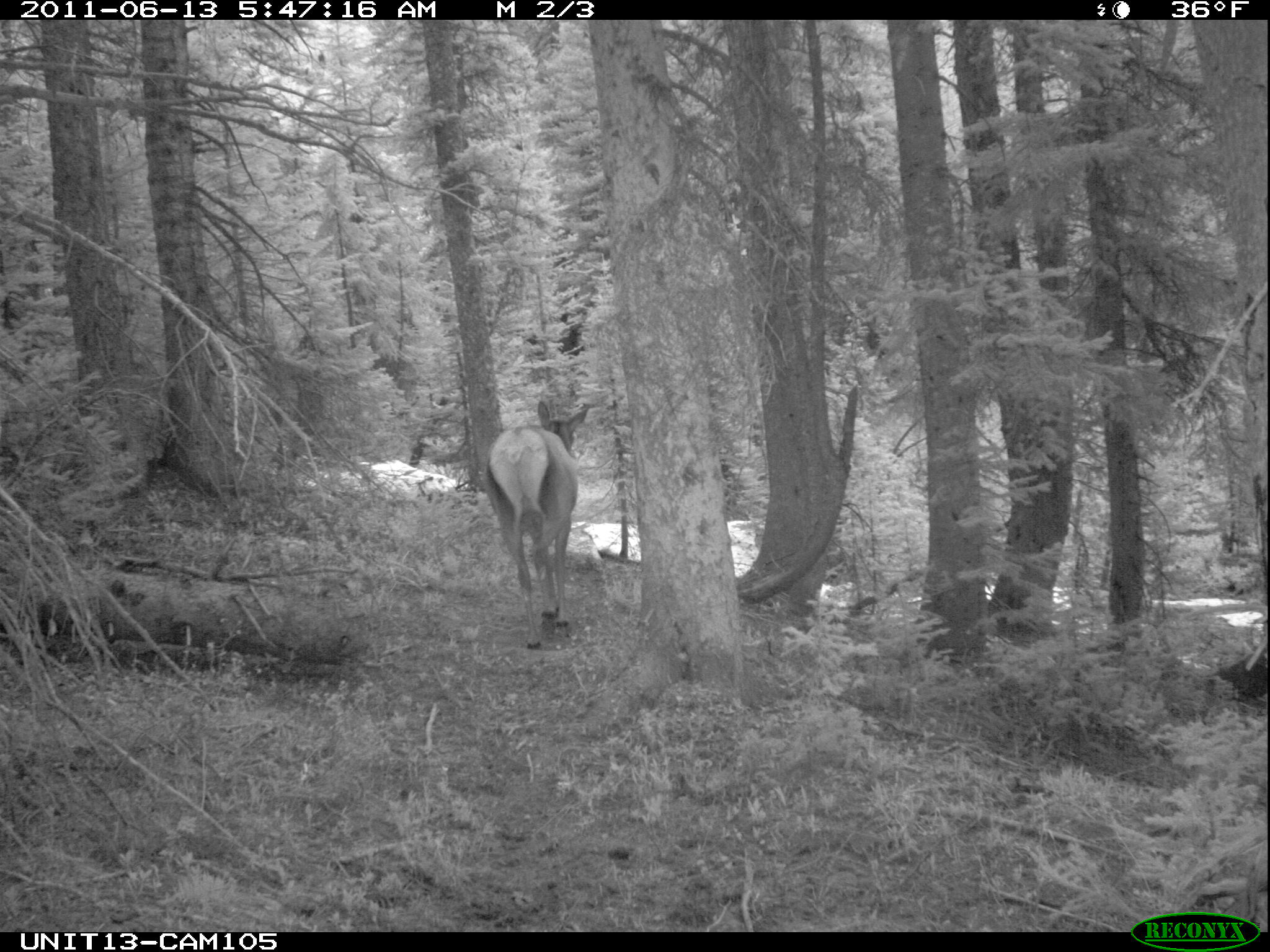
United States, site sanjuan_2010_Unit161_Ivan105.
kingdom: Animalia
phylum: Chordata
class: Mammalia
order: Artiodactyla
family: Cervidae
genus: Cervus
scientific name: Cervus elaphus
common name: red deer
Cervus elaphus (red deer).